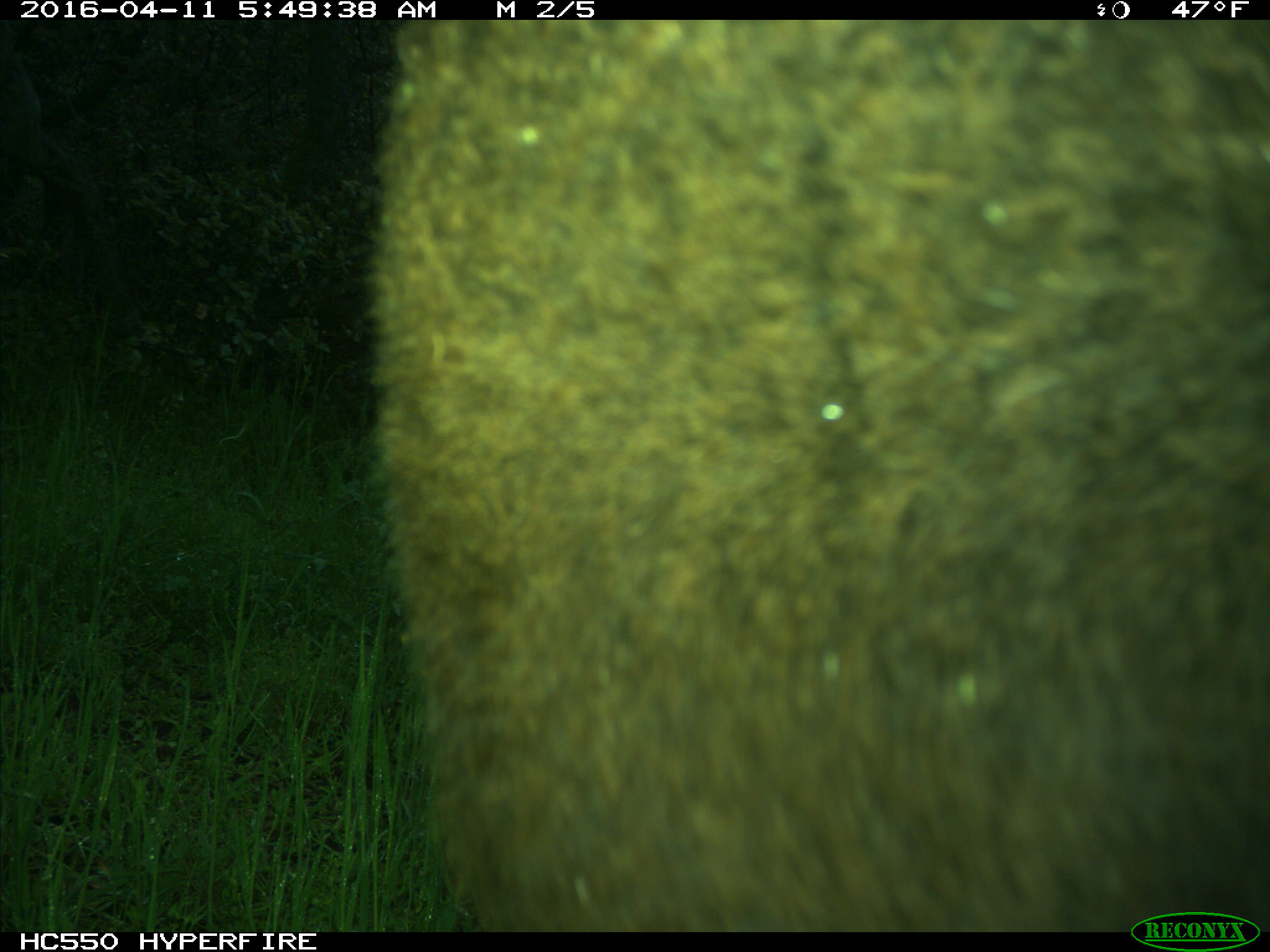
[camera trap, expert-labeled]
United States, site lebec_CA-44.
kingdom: Animalia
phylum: Chordata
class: Mammalia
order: Artiodactyla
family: Bovidae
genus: Bos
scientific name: Bos taurus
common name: domestic cow